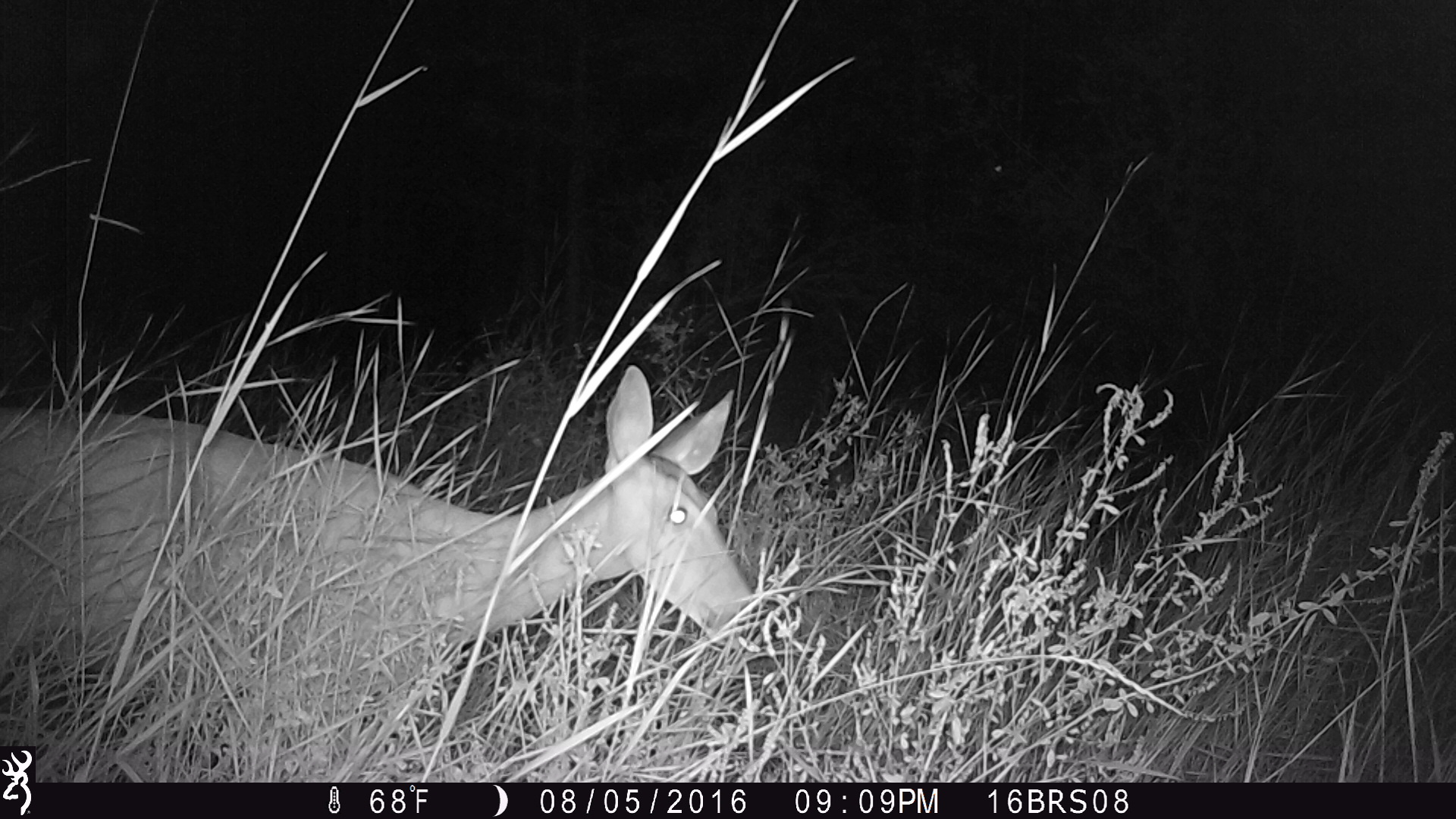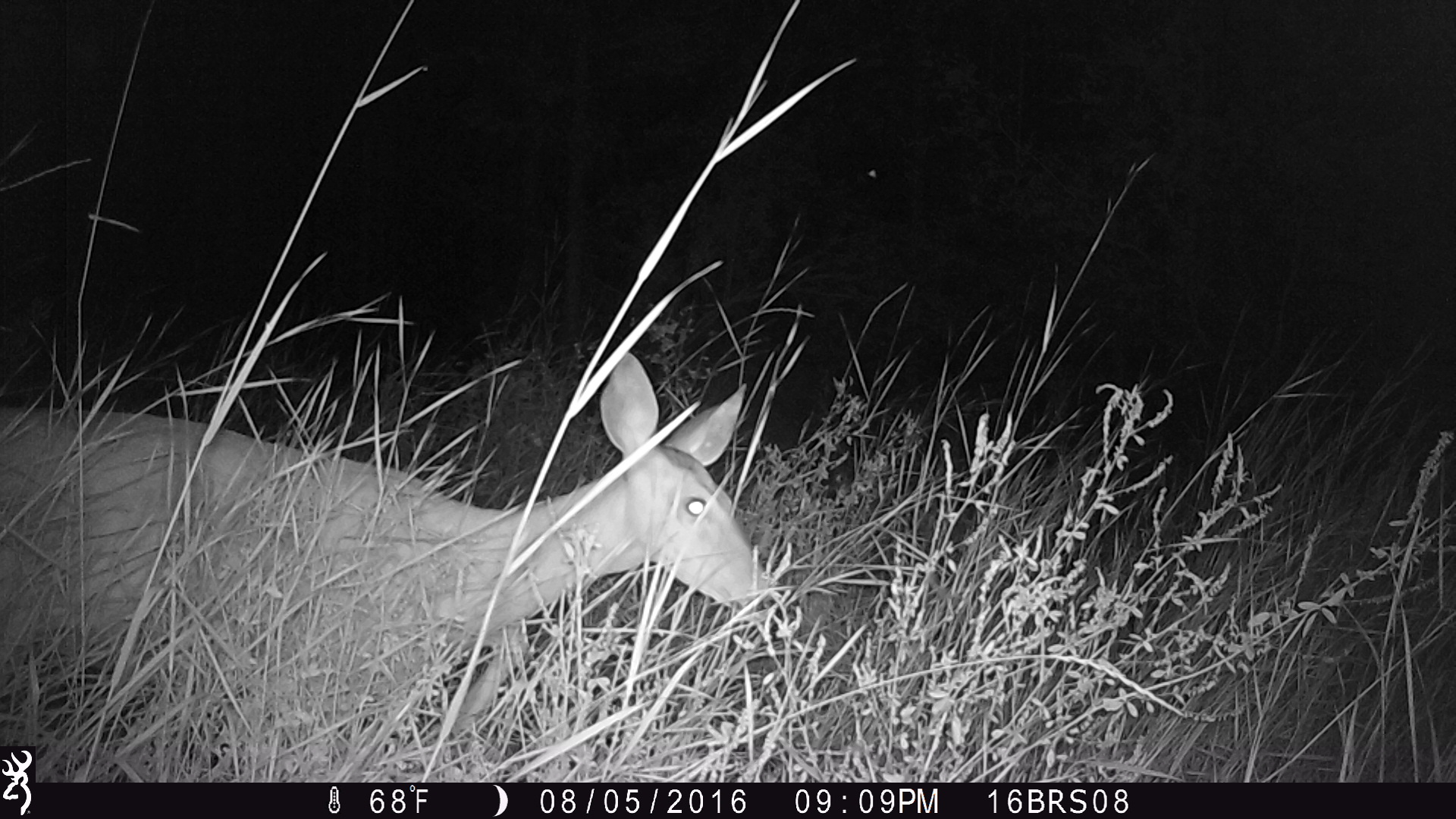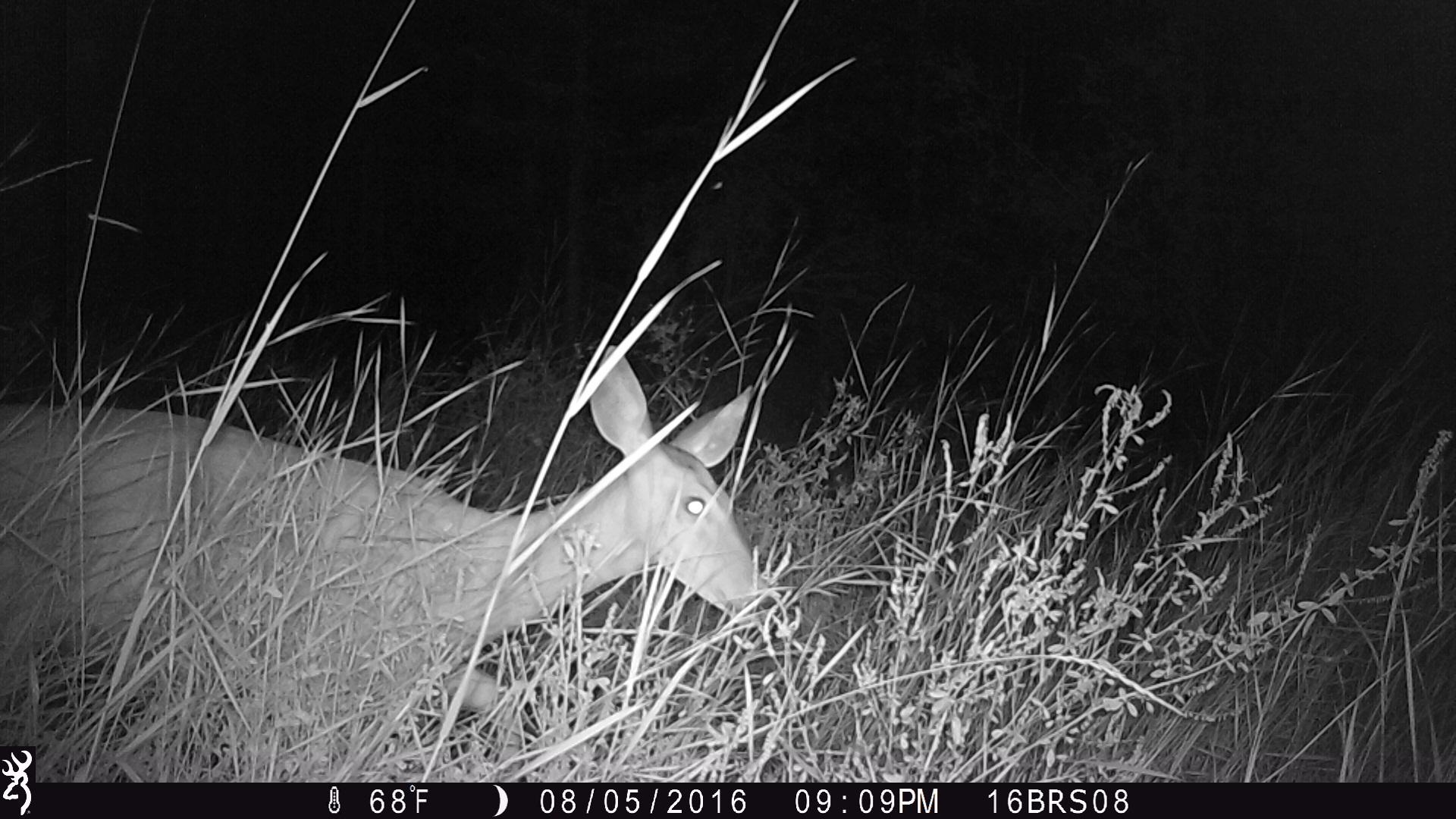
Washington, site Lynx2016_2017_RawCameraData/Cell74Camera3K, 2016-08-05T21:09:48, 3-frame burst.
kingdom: Animalia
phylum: Chordata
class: Mammalia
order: Artiodactyla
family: Cervidae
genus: Odocoileus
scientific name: Odocoileus virginianus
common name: white-tailed deer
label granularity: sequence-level